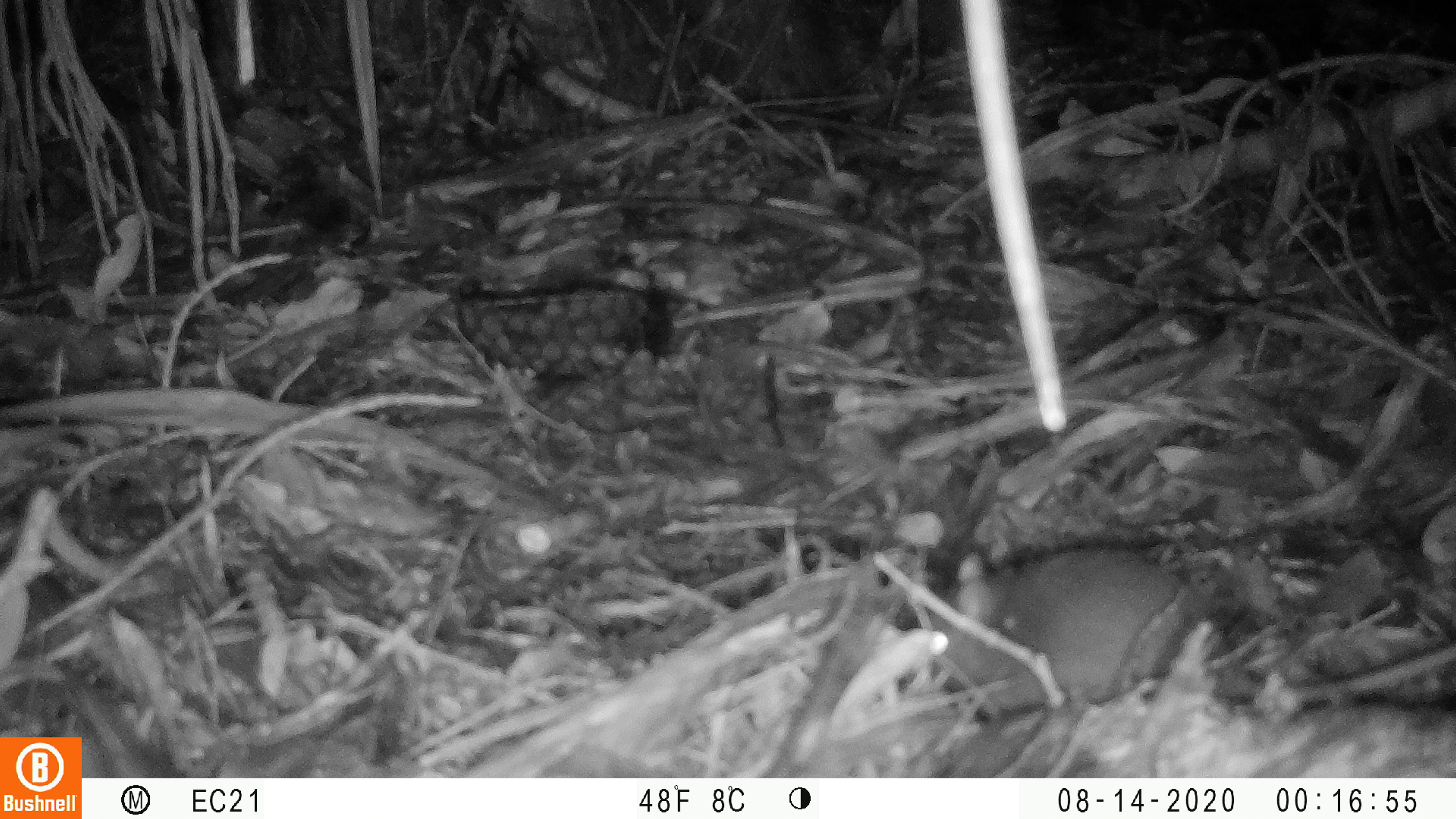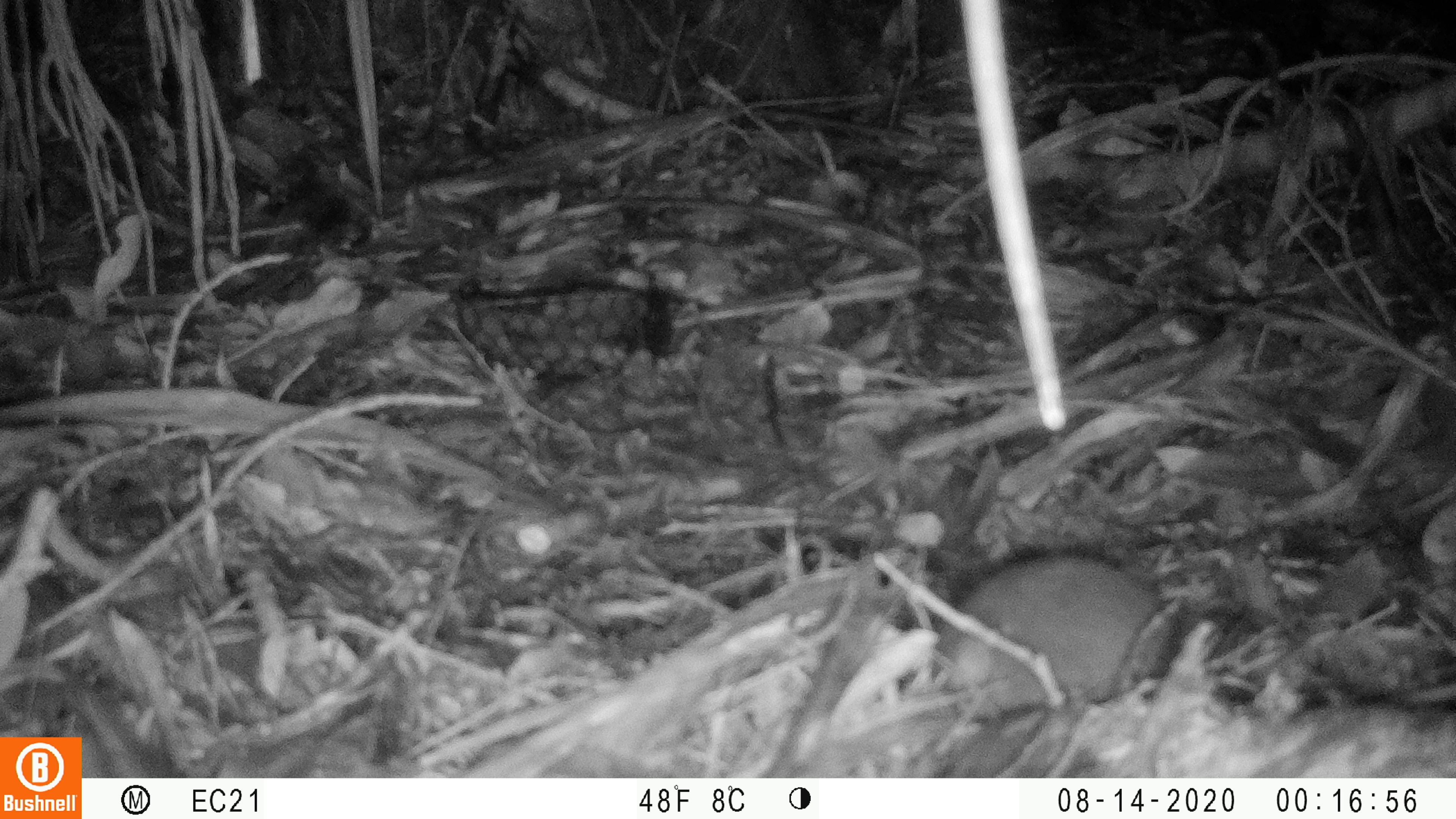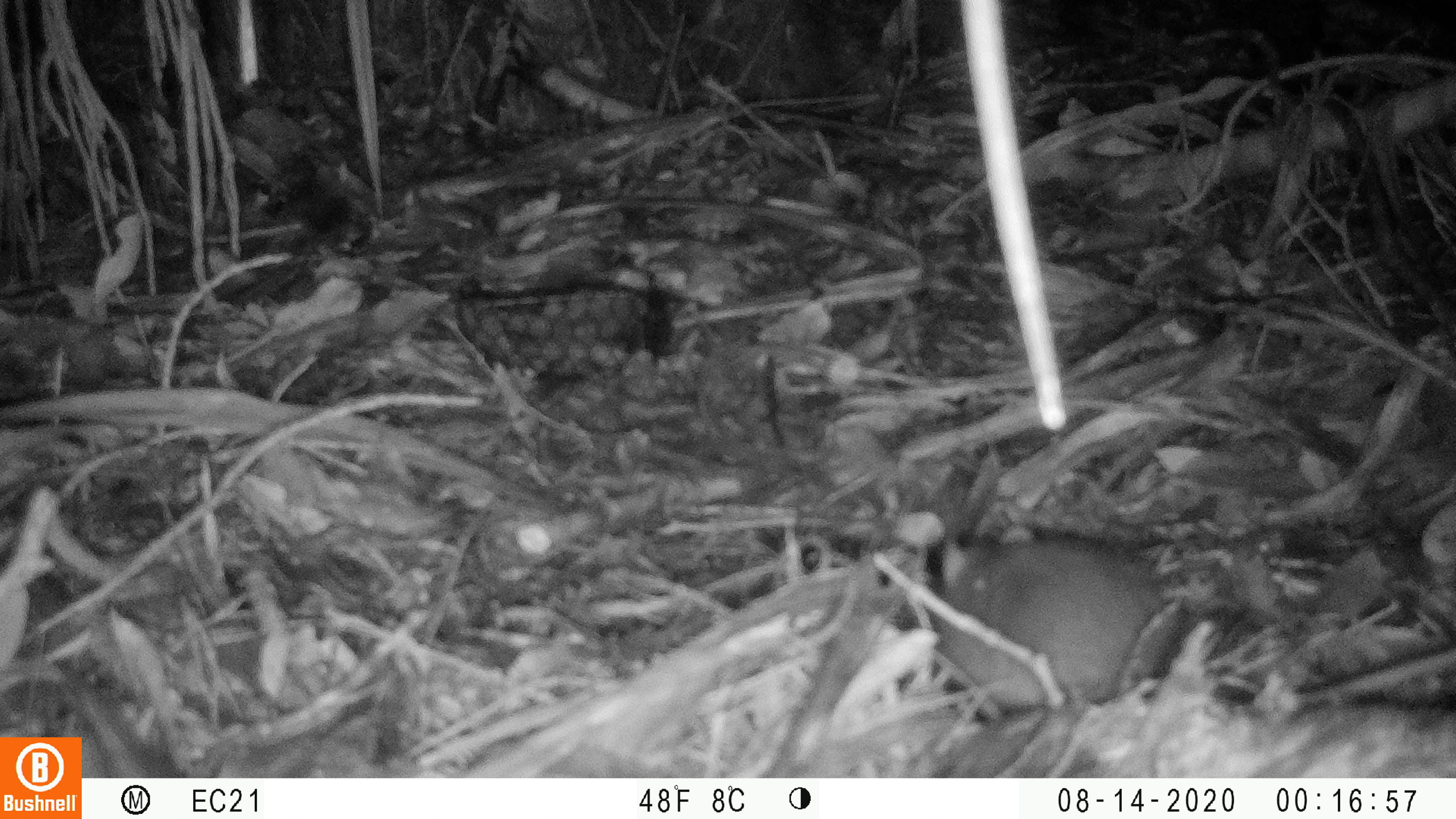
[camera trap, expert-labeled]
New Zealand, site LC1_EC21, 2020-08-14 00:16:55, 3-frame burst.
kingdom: Animalia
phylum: Chordata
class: Mammalia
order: Rodentia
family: Muridae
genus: Rattus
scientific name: Rattus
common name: rat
Rat (Rattus).